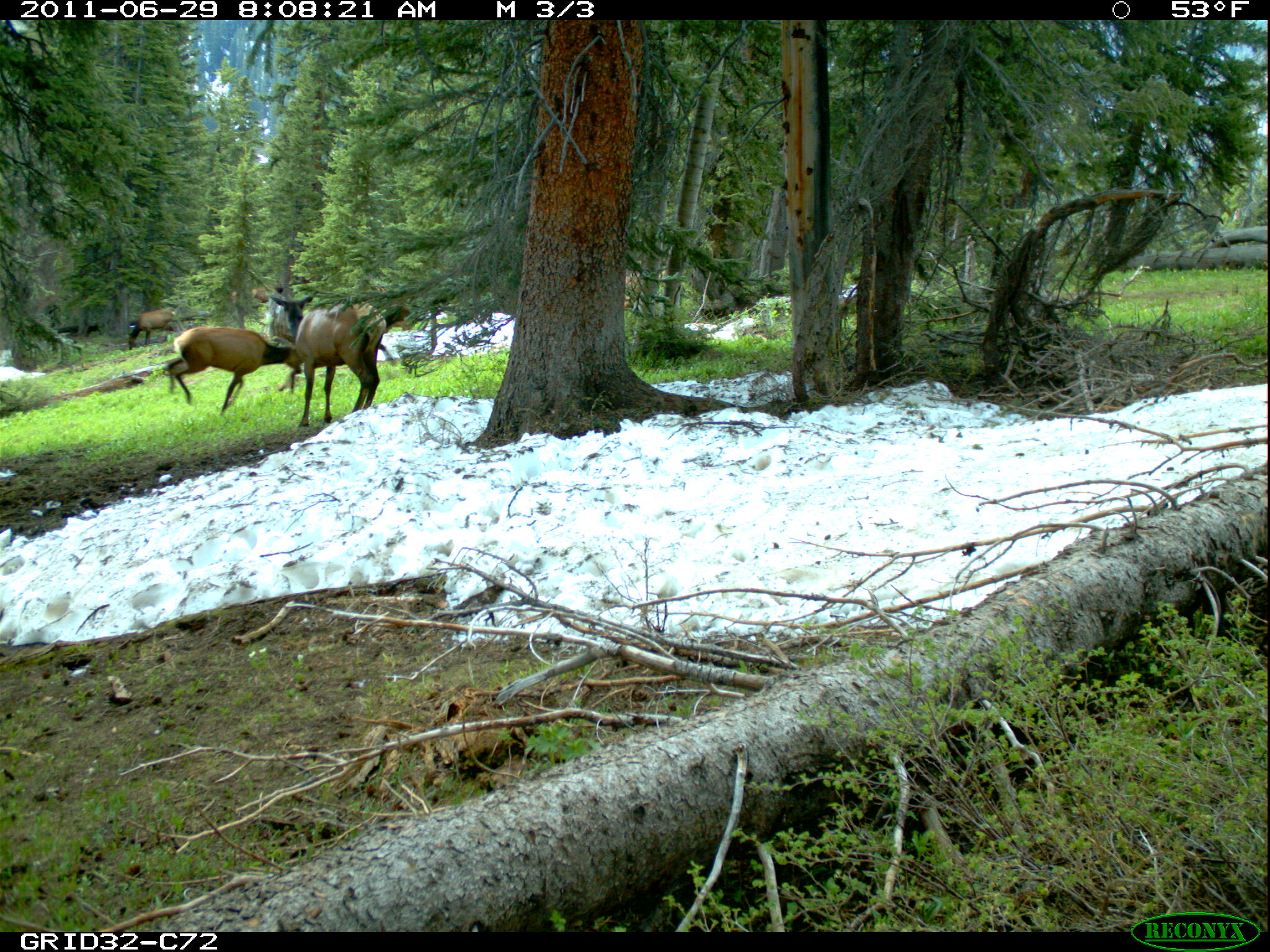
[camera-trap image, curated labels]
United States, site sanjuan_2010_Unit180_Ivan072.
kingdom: Animalia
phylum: Chordata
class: Mammalia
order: Artiodactyla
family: Cervidae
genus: Cervus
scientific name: Cervus elaphus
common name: red deer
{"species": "Cervus elaphus (red deer)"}